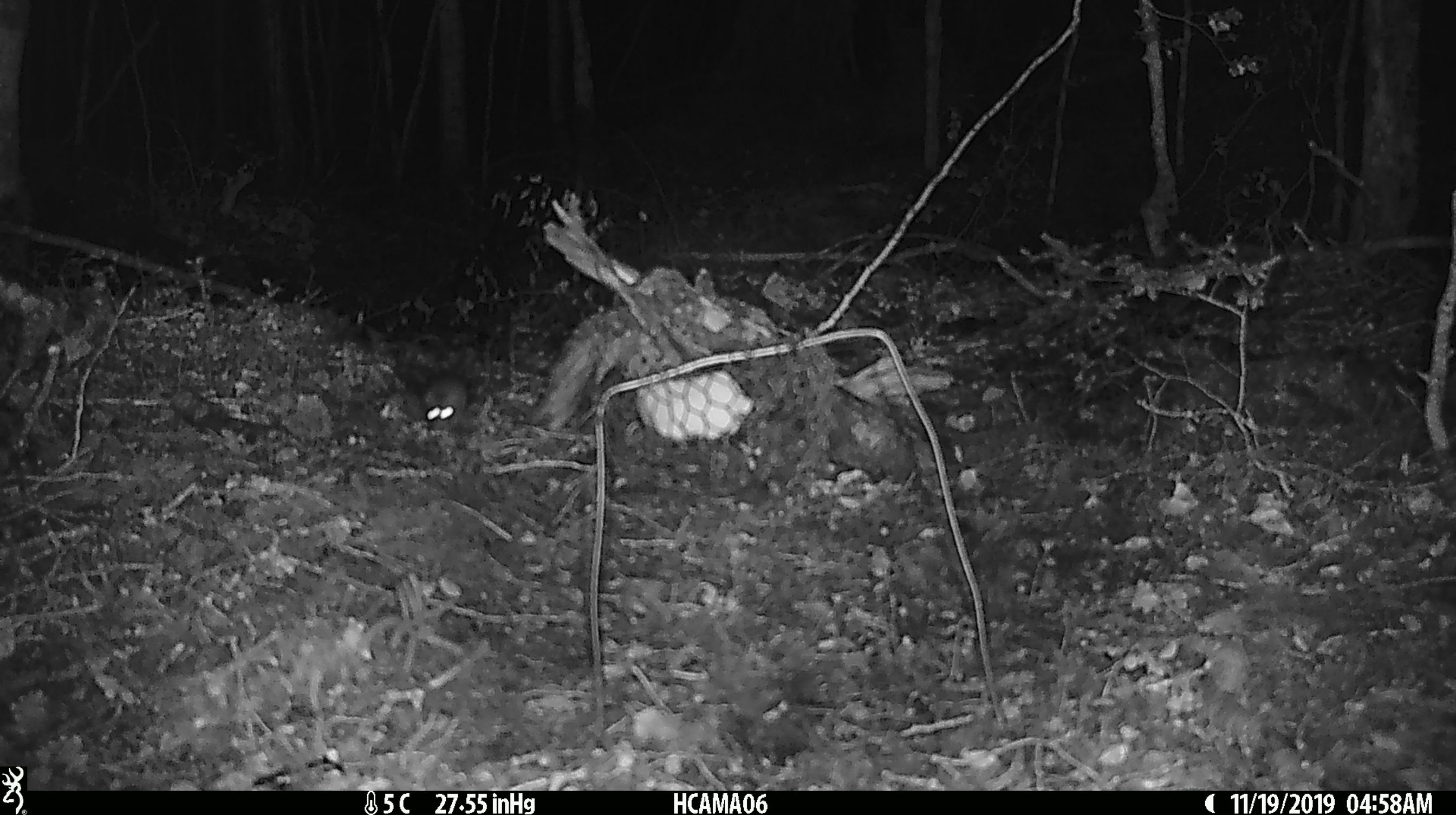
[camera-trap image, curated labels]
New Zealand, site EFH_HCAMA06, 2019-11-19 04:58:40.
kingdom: Animalia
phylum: Chordata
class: Mammalia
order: Rodentia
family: Muridae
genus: Mus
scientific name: Mus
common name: mouse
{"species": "mouse (Mus)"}